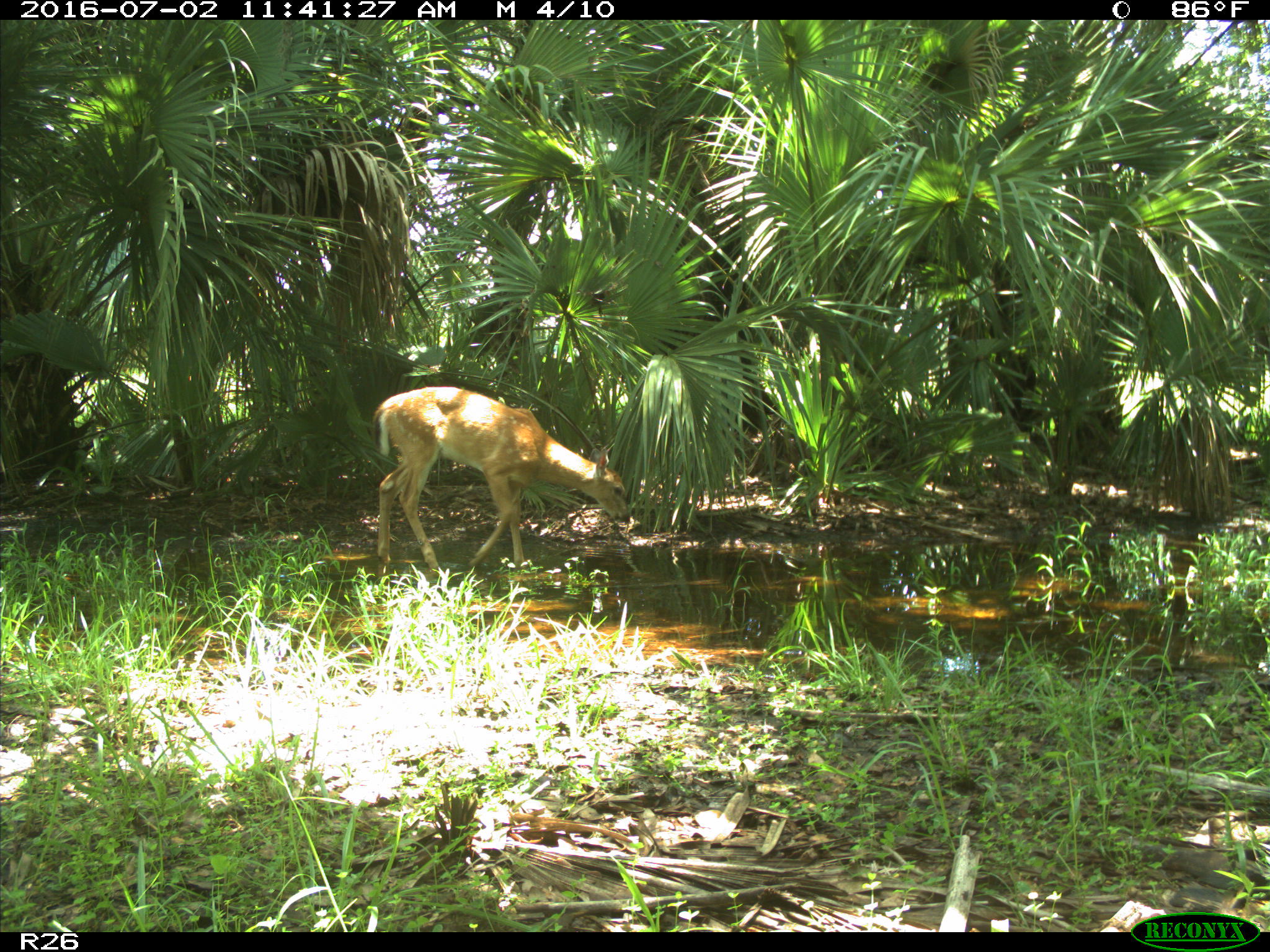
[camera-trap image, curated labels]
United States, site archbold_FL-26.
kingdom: Animalia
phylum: Chordata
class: Mammalia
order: Artiodactyla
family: Cervidae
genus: Odocoileus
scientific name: Odocoileus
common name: deer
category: unidentified deer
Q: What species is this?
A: Unidentified deer (deer) (Odocoileus).